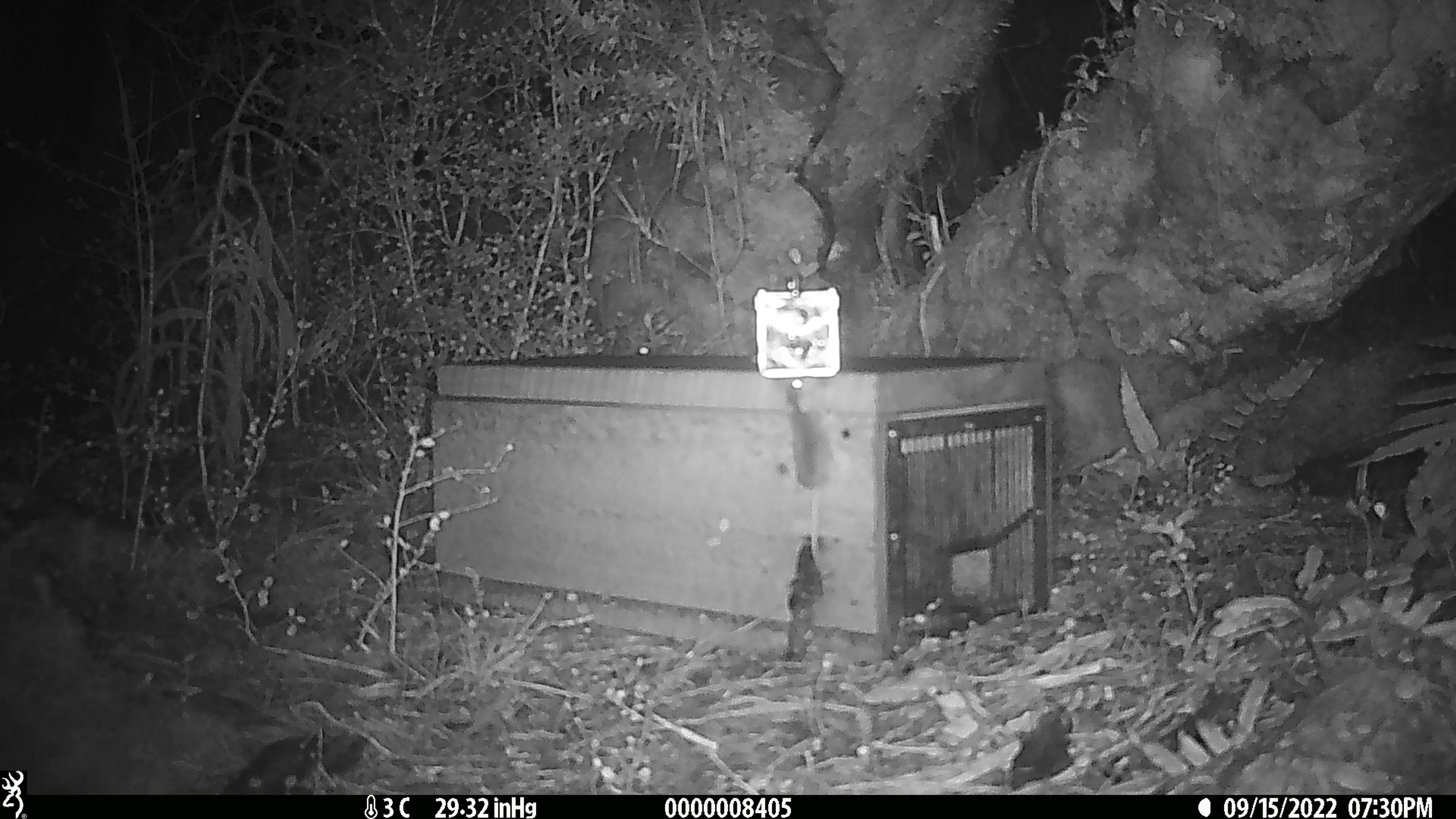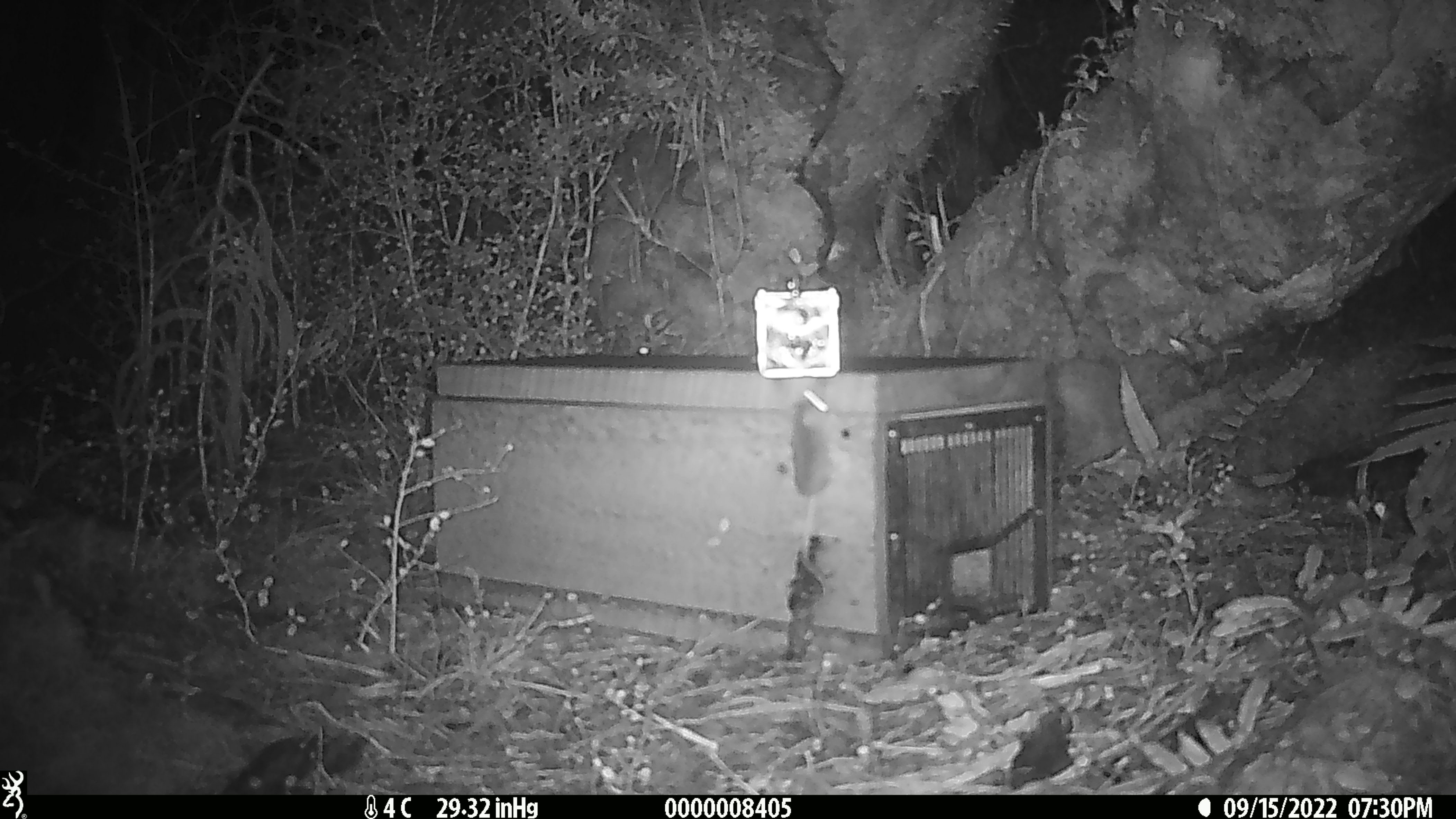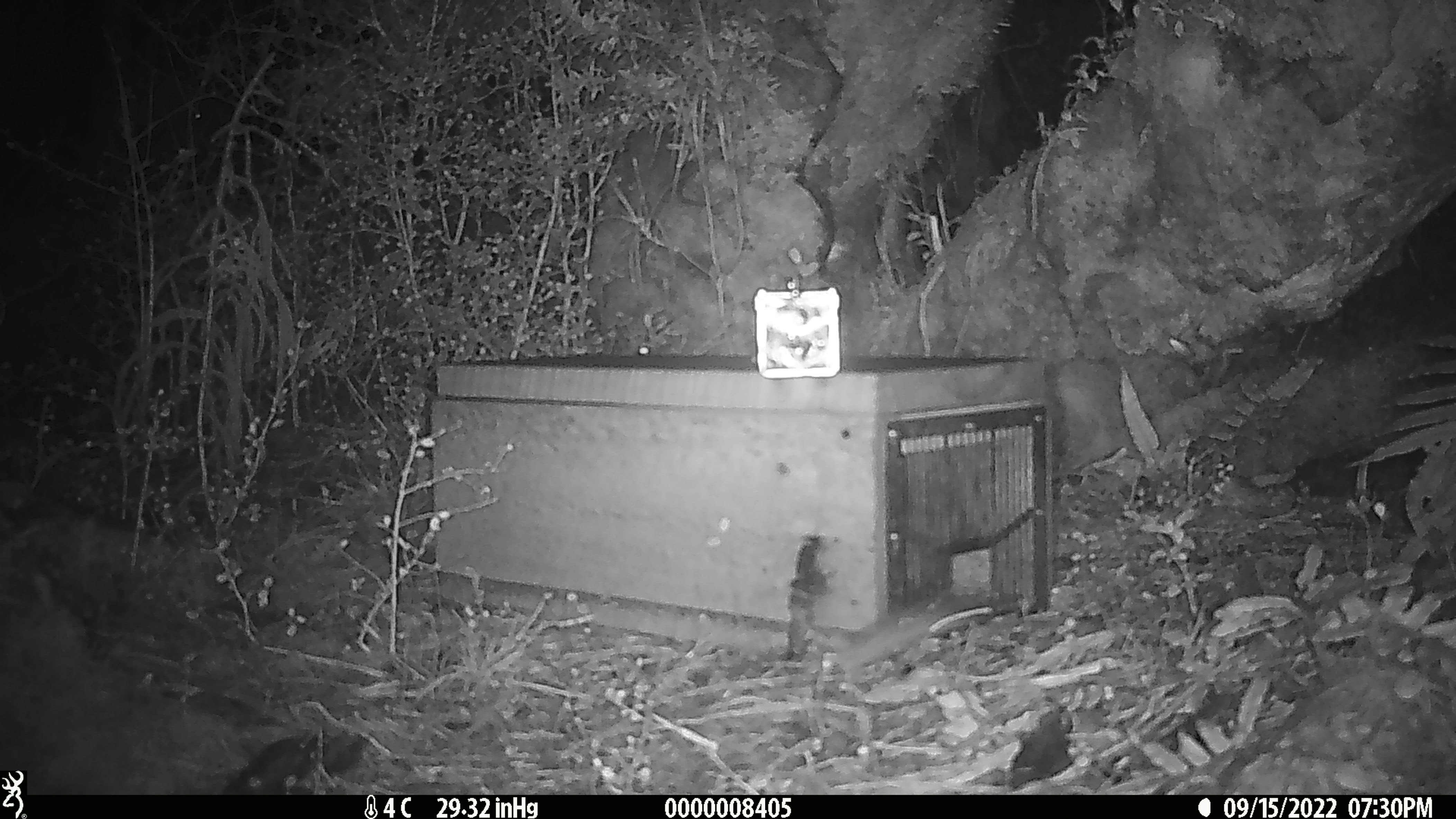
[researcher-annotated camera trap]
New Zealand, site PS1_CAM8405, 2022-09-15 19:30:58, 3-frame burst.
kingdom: Animalia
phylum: Chordata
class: Mammalia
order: Rodentia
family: Muridae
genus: Mus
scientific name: Mus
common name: mouse